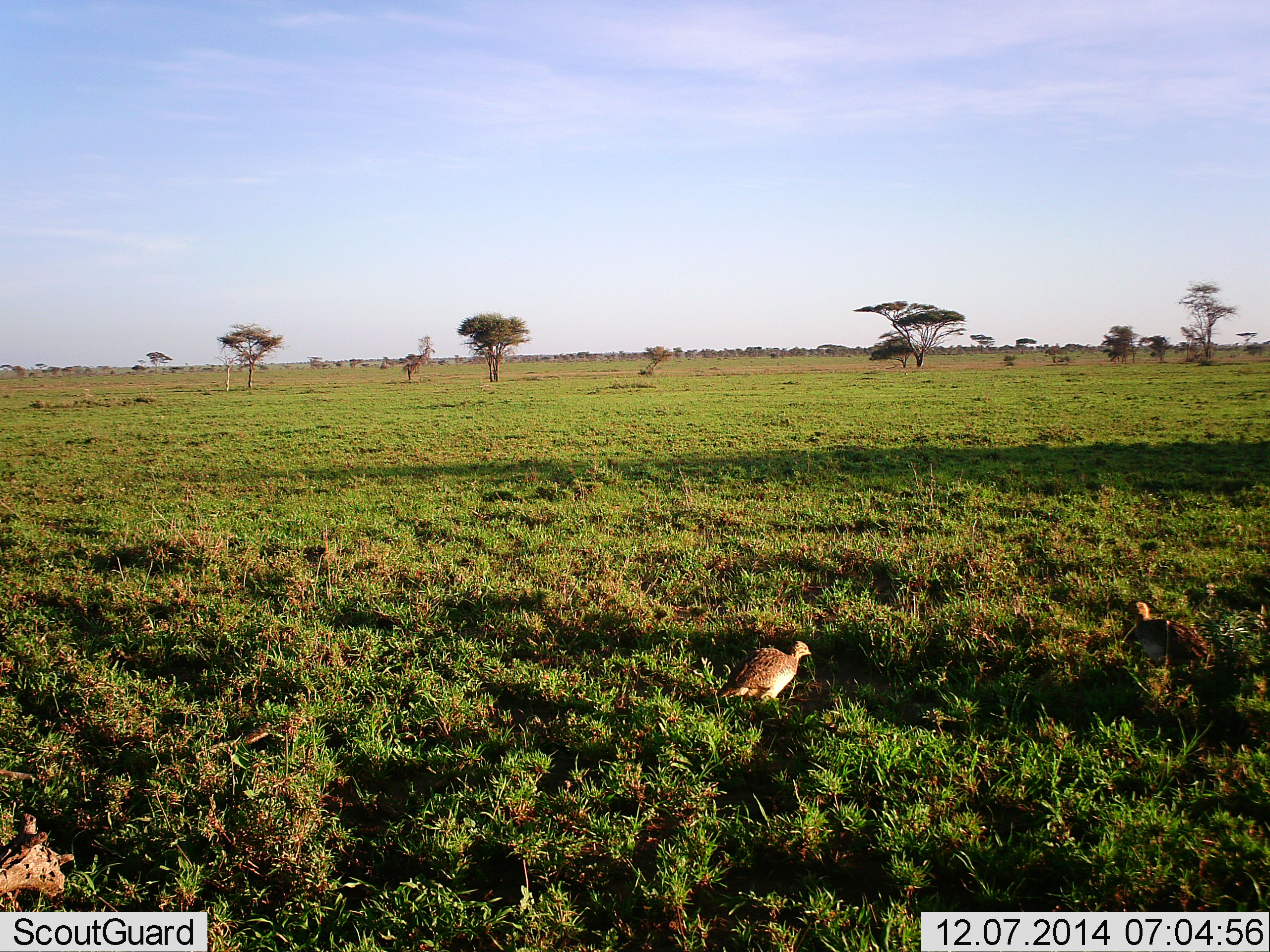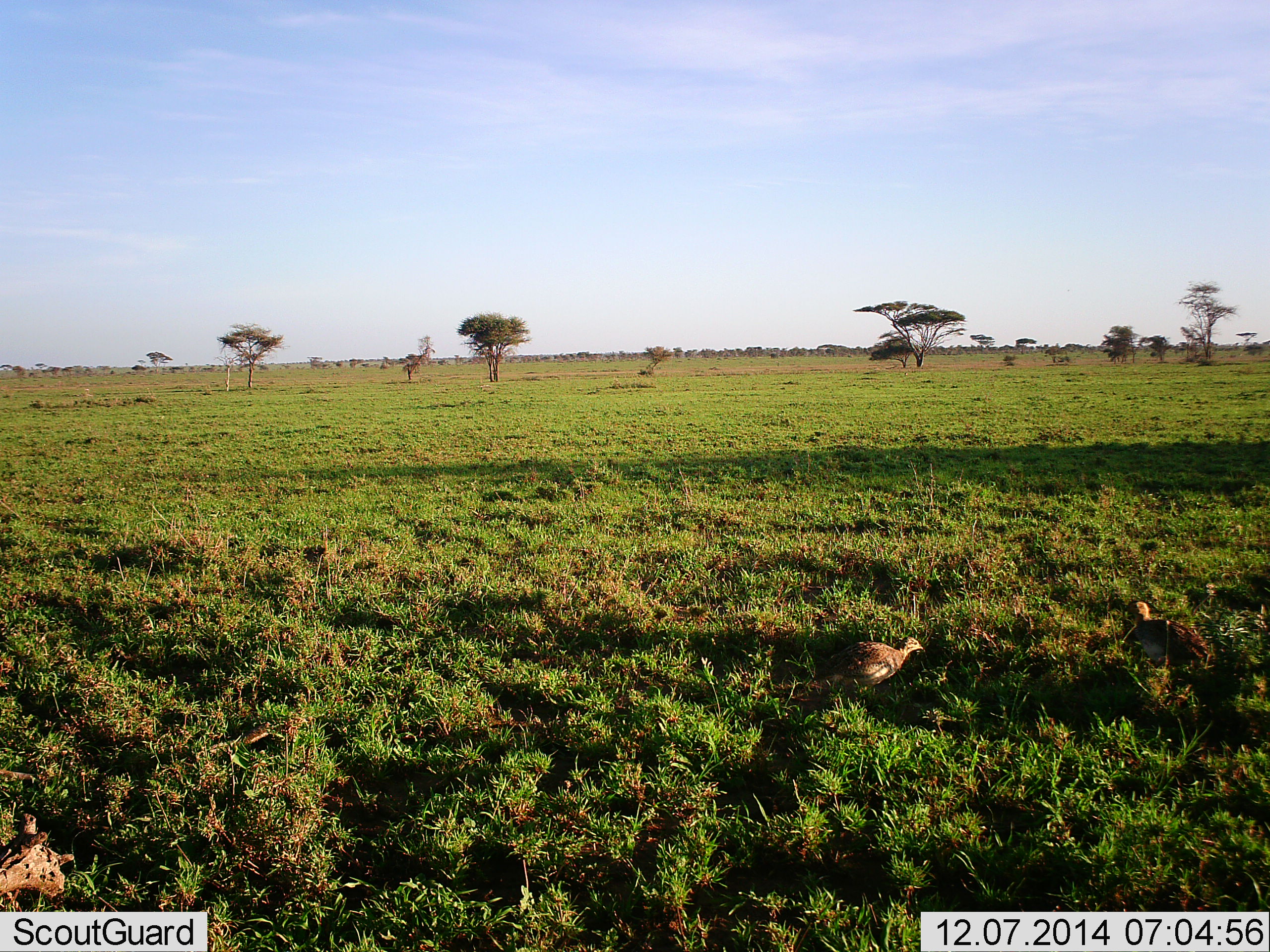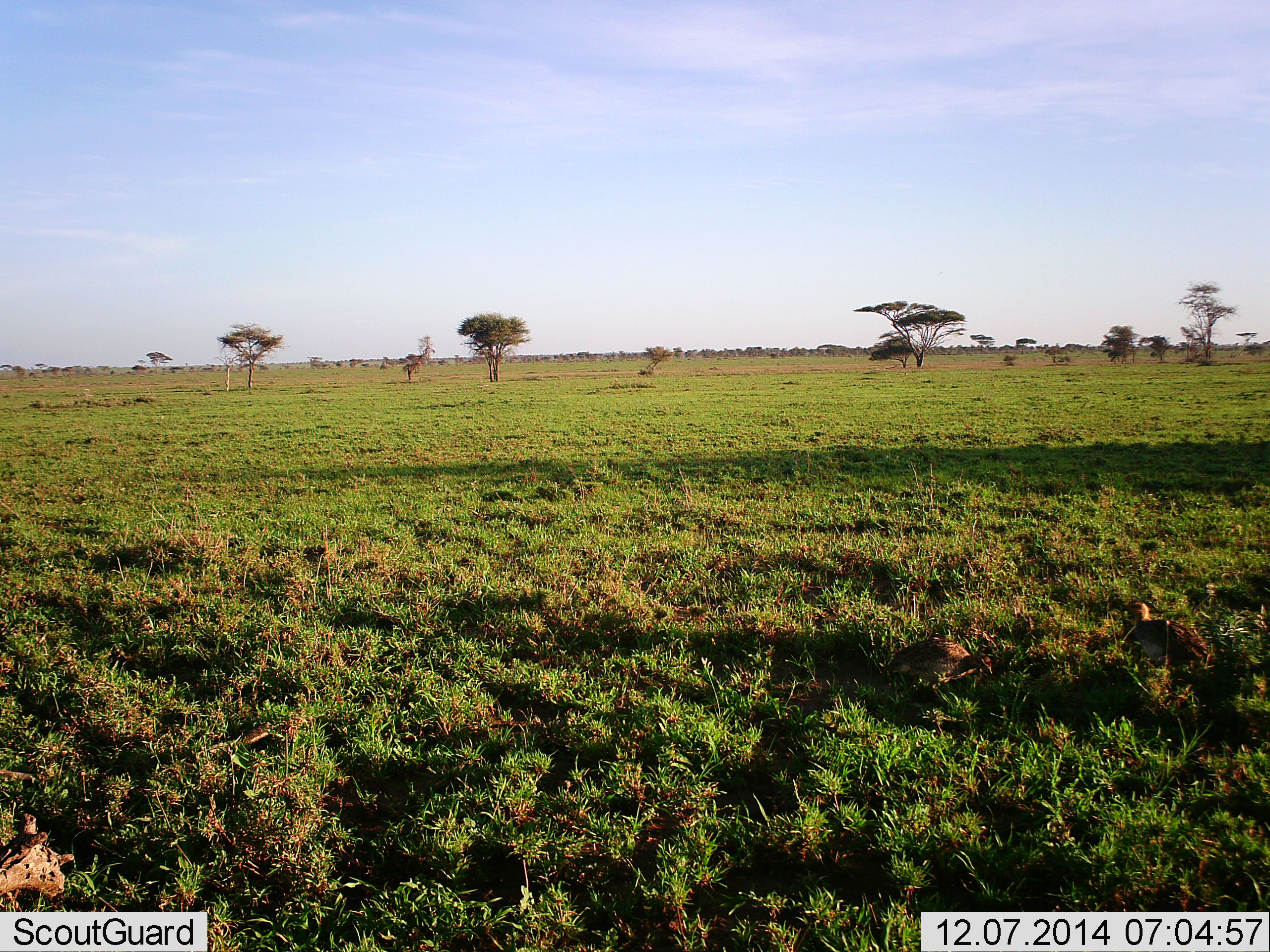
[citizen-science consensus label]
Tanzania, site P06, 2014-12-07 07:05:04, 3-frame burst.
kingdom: Animalia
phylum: Chordata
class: Aves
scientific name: Aves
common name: bird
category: otherbird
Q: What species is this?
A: Otherbird (bird) (Aves).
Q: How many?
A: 2.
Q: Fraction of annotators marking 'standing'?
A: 50%.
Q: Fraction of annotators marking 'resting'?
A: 0%.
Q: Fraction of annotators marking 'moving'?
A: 100%.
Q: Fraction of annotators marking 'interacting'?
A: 0%.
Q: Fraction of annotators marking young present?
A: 0%.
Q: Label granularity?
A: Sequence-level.